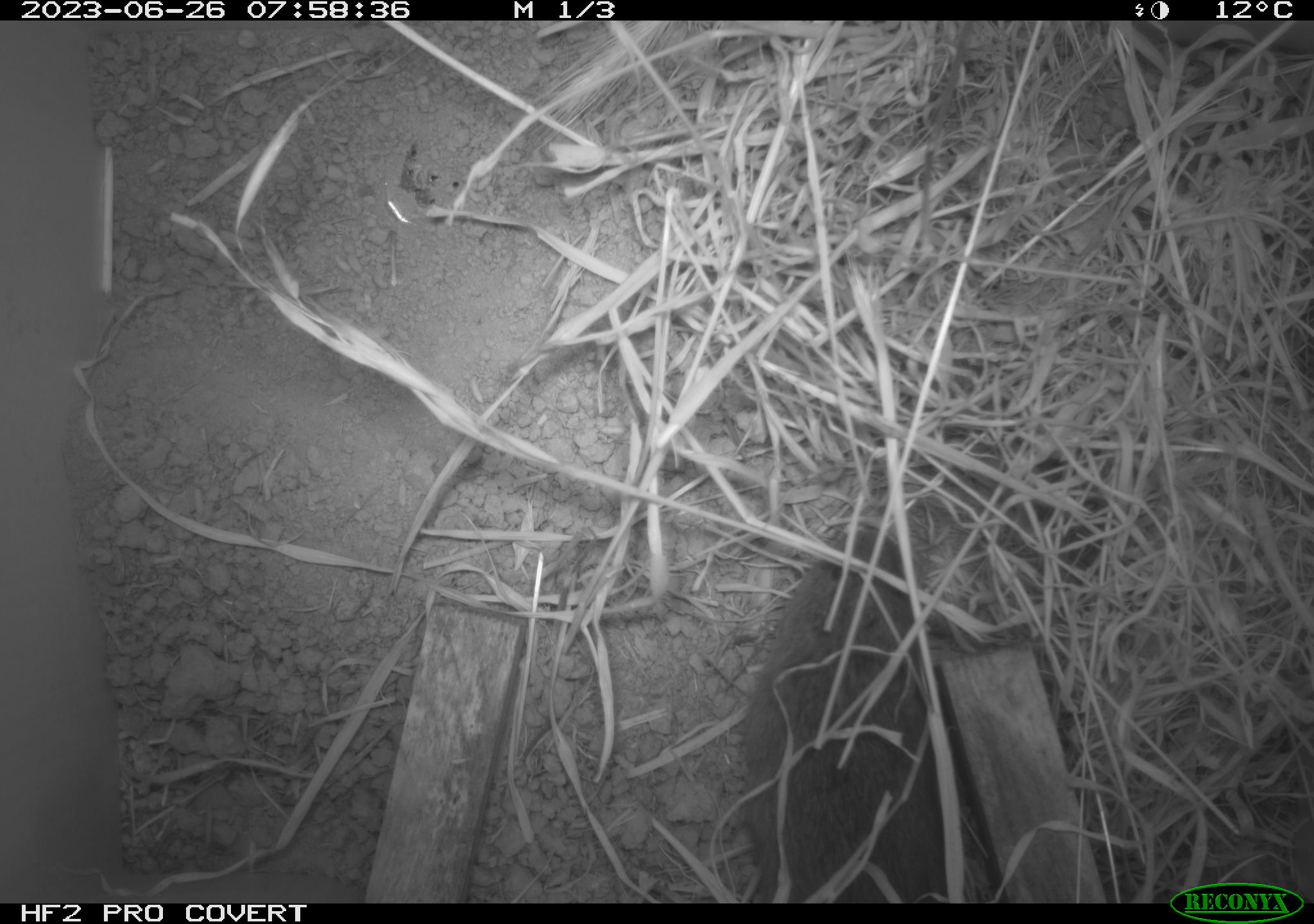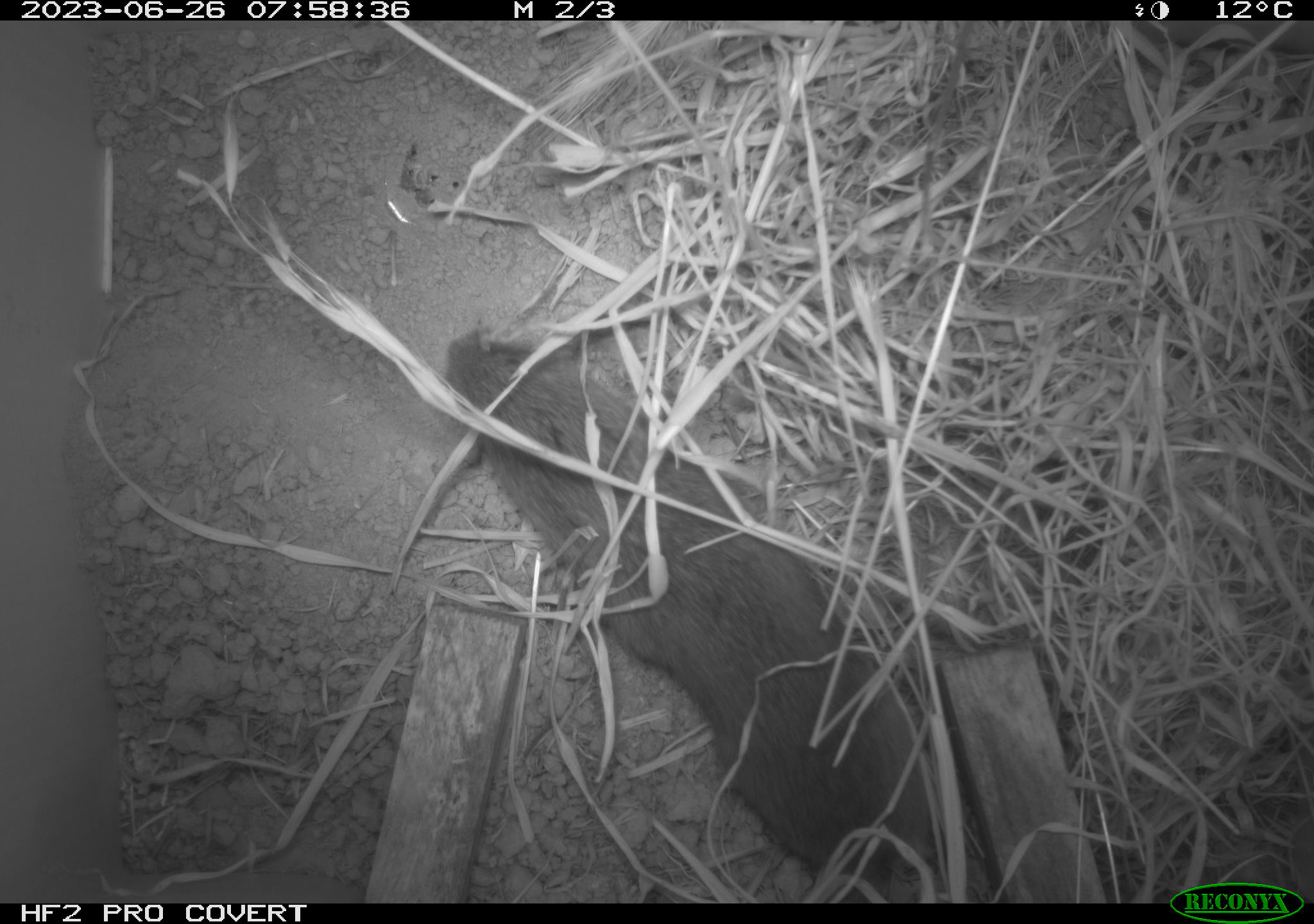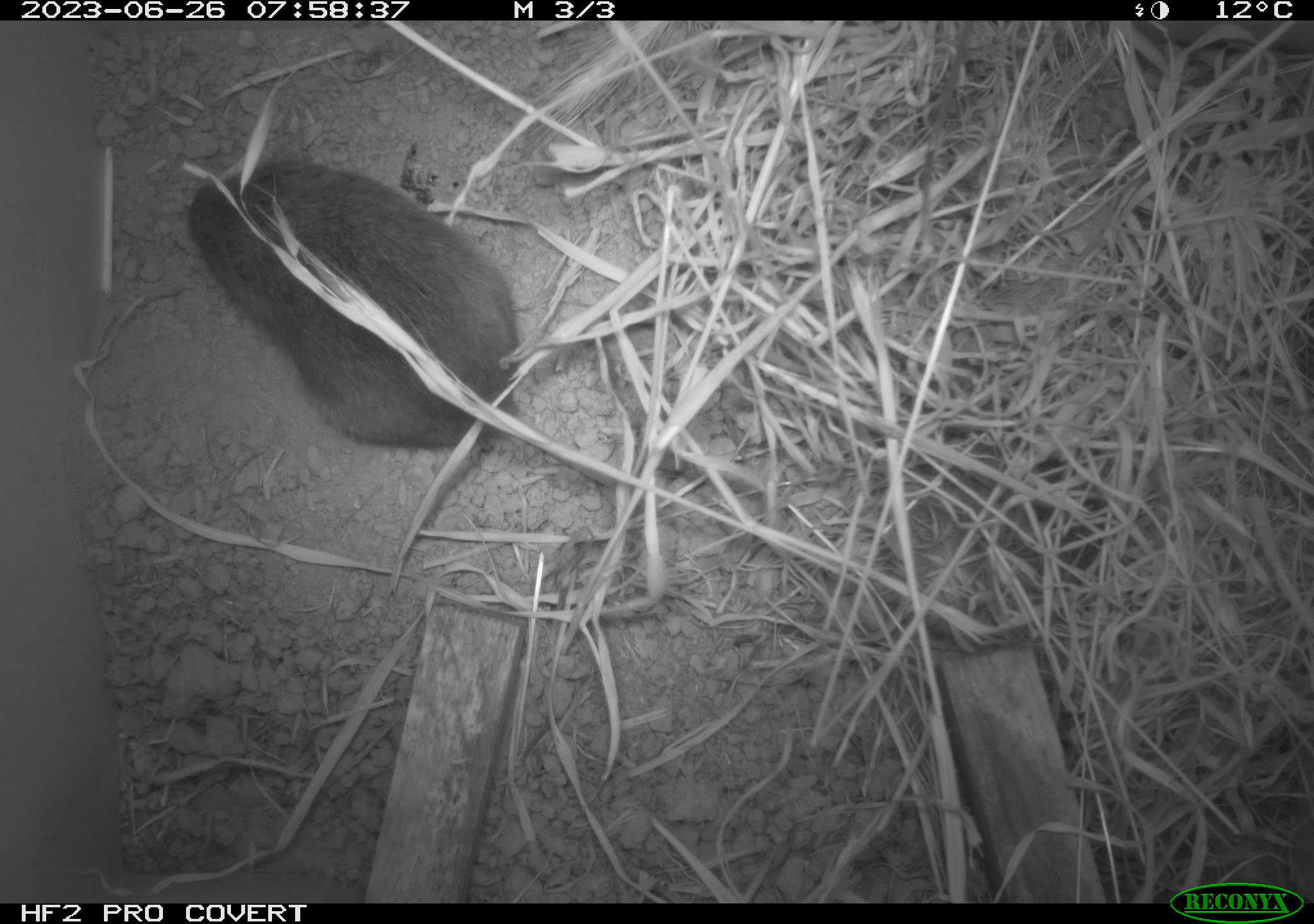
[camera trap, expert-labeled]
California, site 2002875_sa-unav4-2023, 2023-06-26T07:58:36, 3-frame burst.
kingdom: Animalia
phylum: Chordata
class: Mammalia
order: Rodentia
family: Cricetidae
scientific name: Arvicolinae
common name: voles, lemmings, and muskrats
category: arvicolinae subfamily